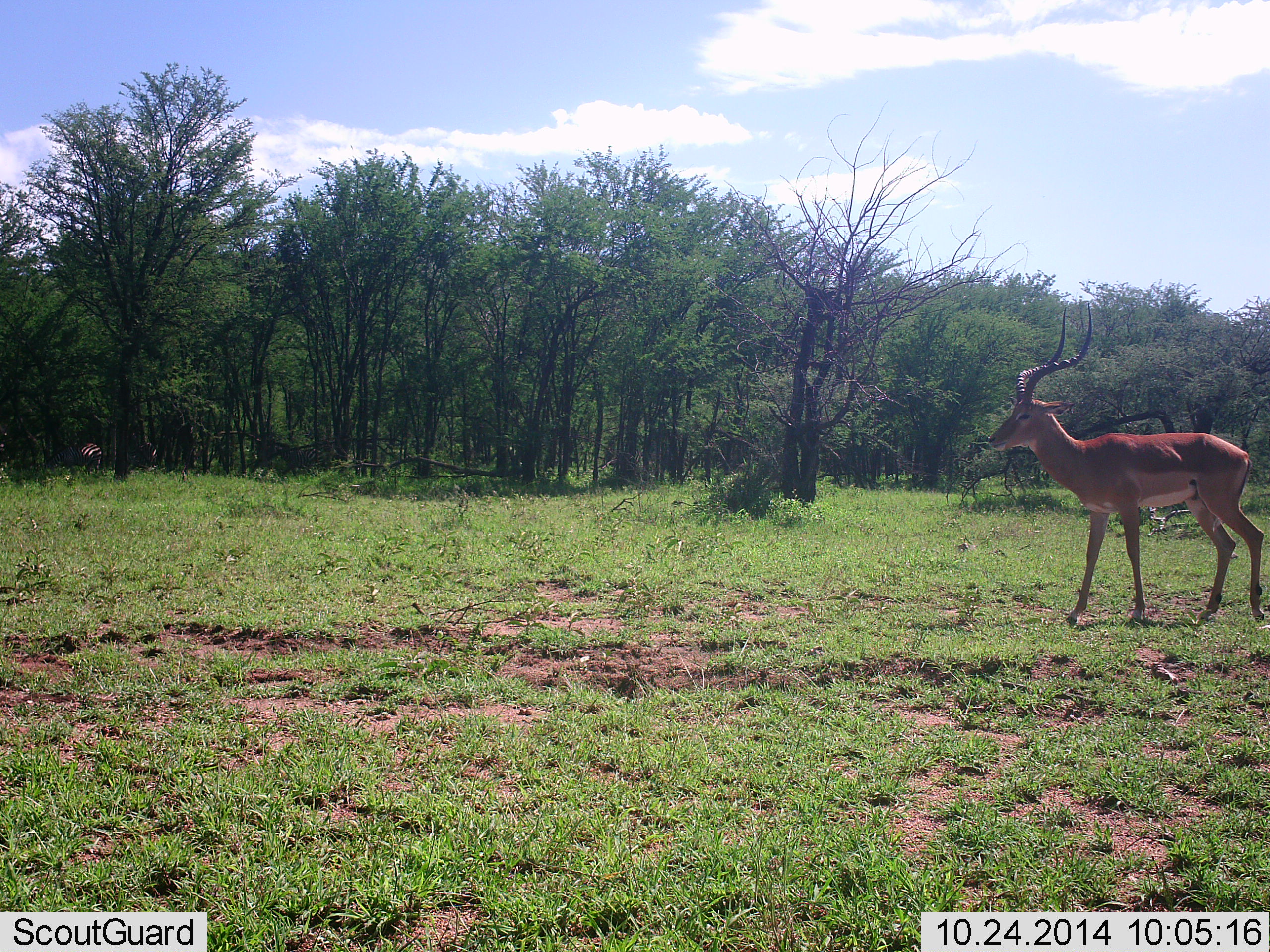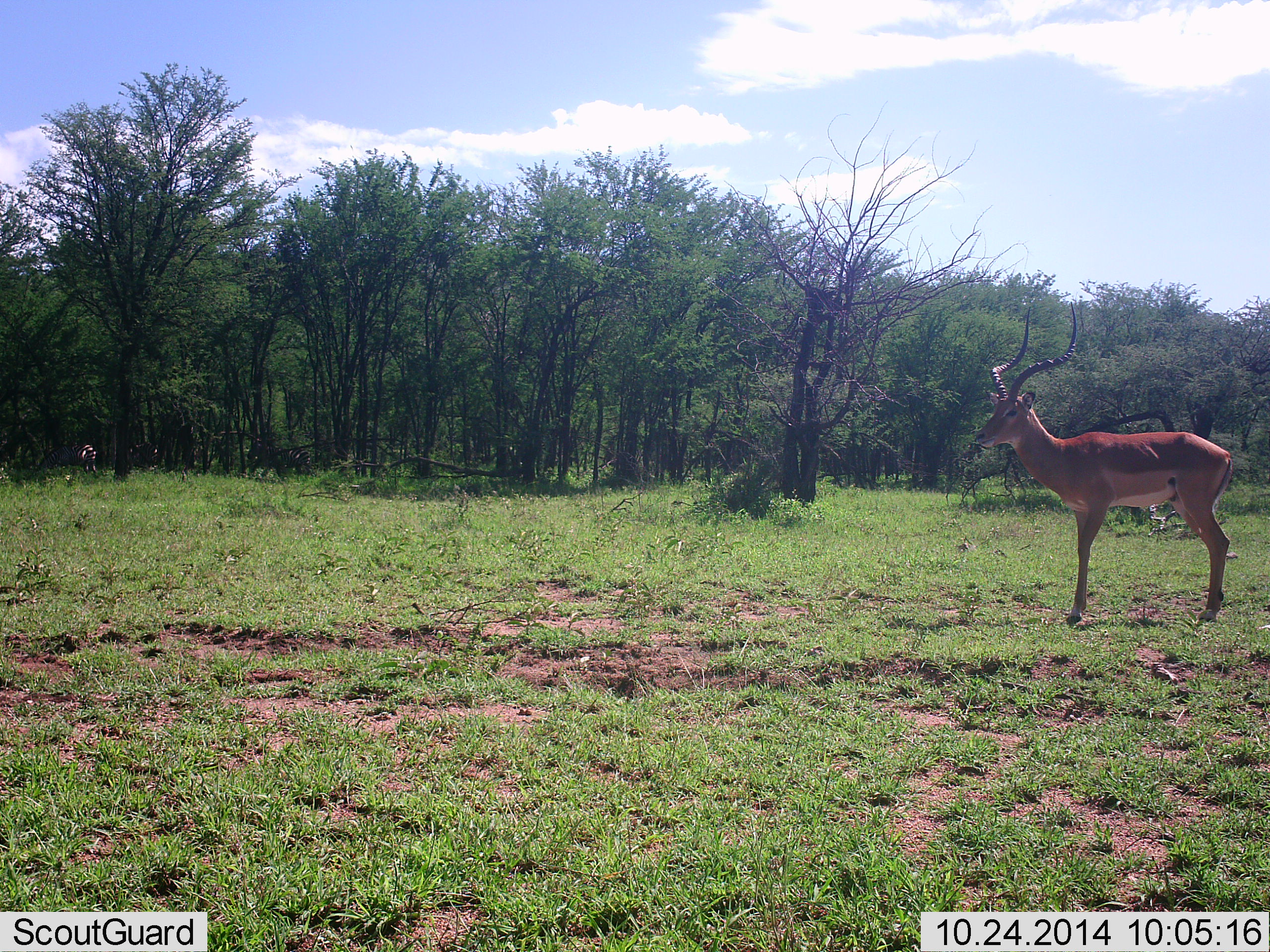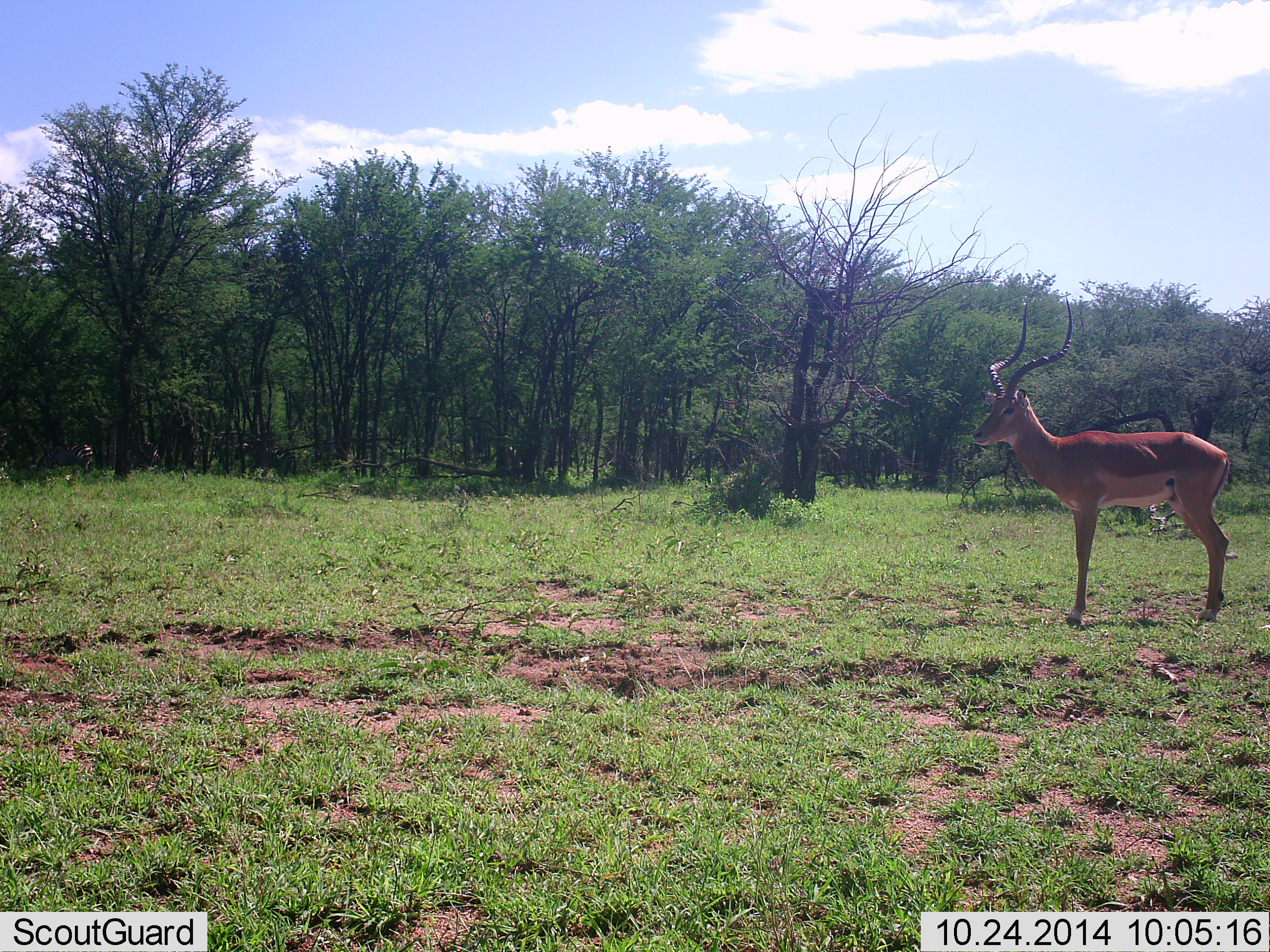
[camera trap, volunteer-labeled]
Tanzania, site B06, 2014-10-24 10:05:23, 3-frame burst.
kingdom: Animalia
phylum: Chordata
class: Mammalia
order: Artiodactyla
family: Bovidae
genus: Aepyceros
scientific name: Aepyceros melampus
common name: impala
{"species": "impala (Aepyceros melampus)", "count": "1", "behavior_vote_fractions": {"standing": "82%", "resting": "0%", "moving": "24%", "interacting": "0%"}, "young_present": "0%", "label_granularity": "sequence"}